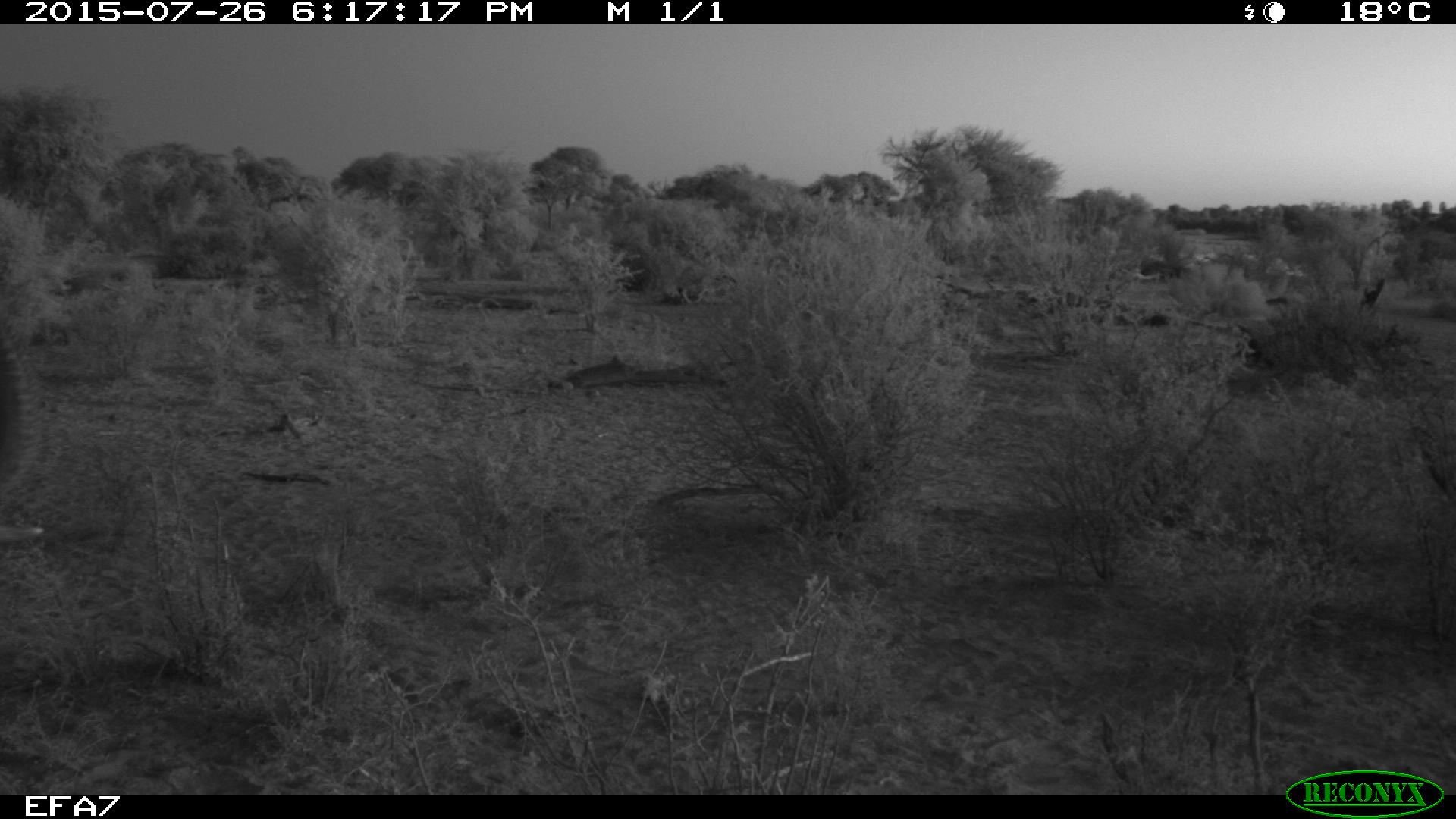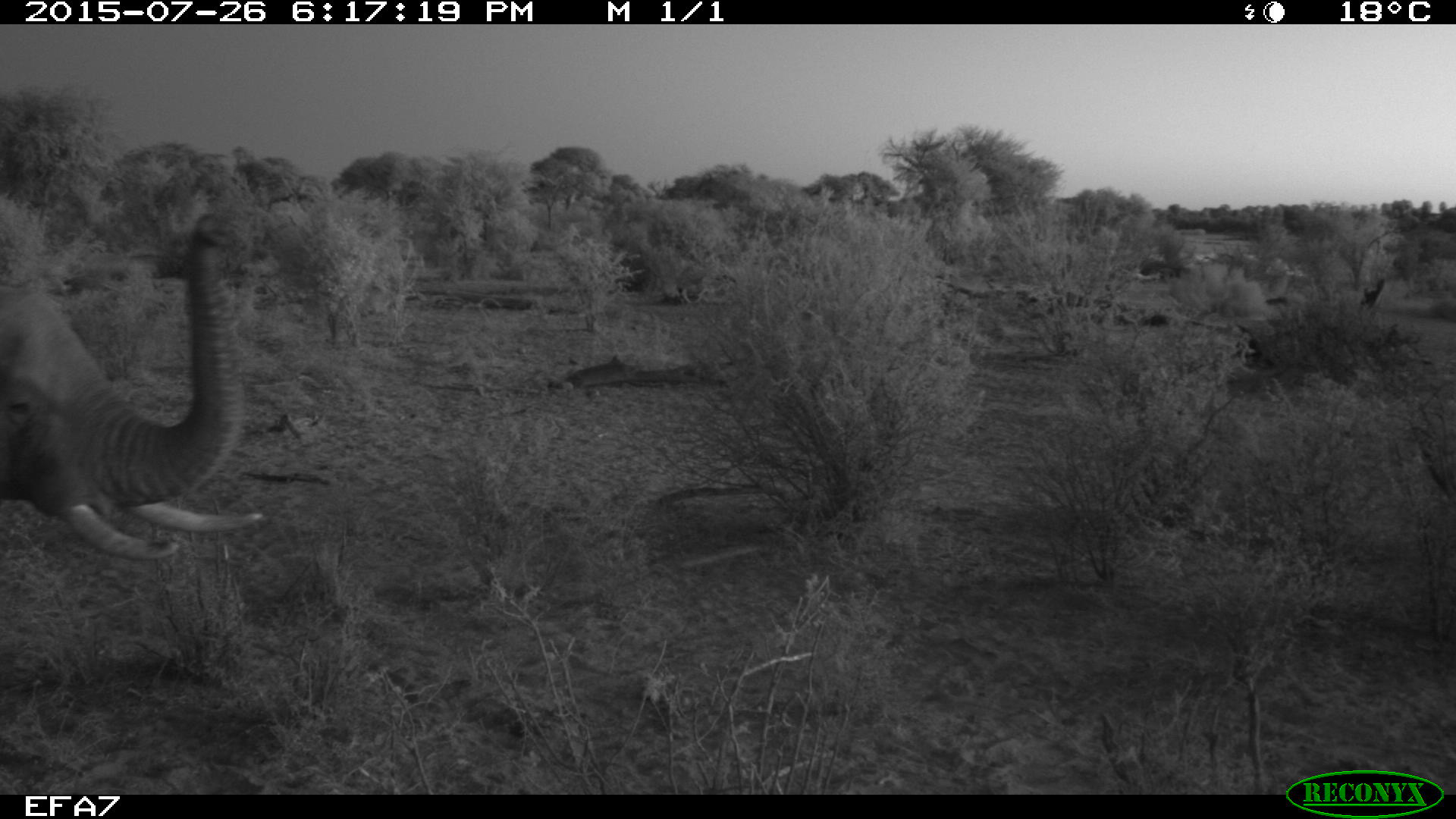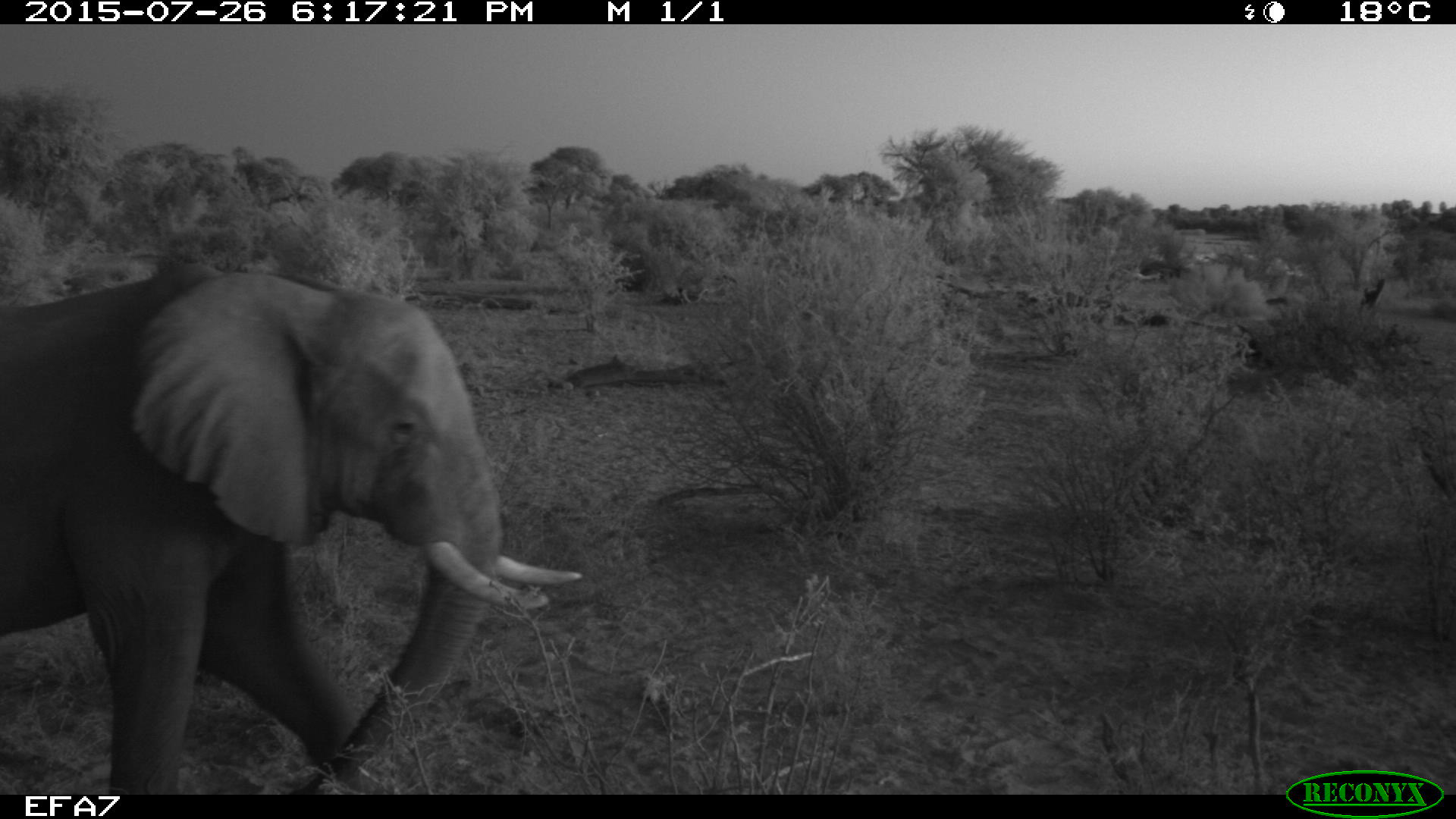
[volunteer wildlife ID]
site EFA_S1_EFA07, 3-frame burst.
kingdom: Animalia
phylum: Chordata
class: Mammalia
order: Proboscidea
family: Elephantidae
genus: Loxodonta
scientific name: Loxodonta africana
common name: african bush elephant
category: elephant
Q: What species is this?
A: Elephant (african bush elephant) (Loxodonta africana).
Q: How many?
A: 1.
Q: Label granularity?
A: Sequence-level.